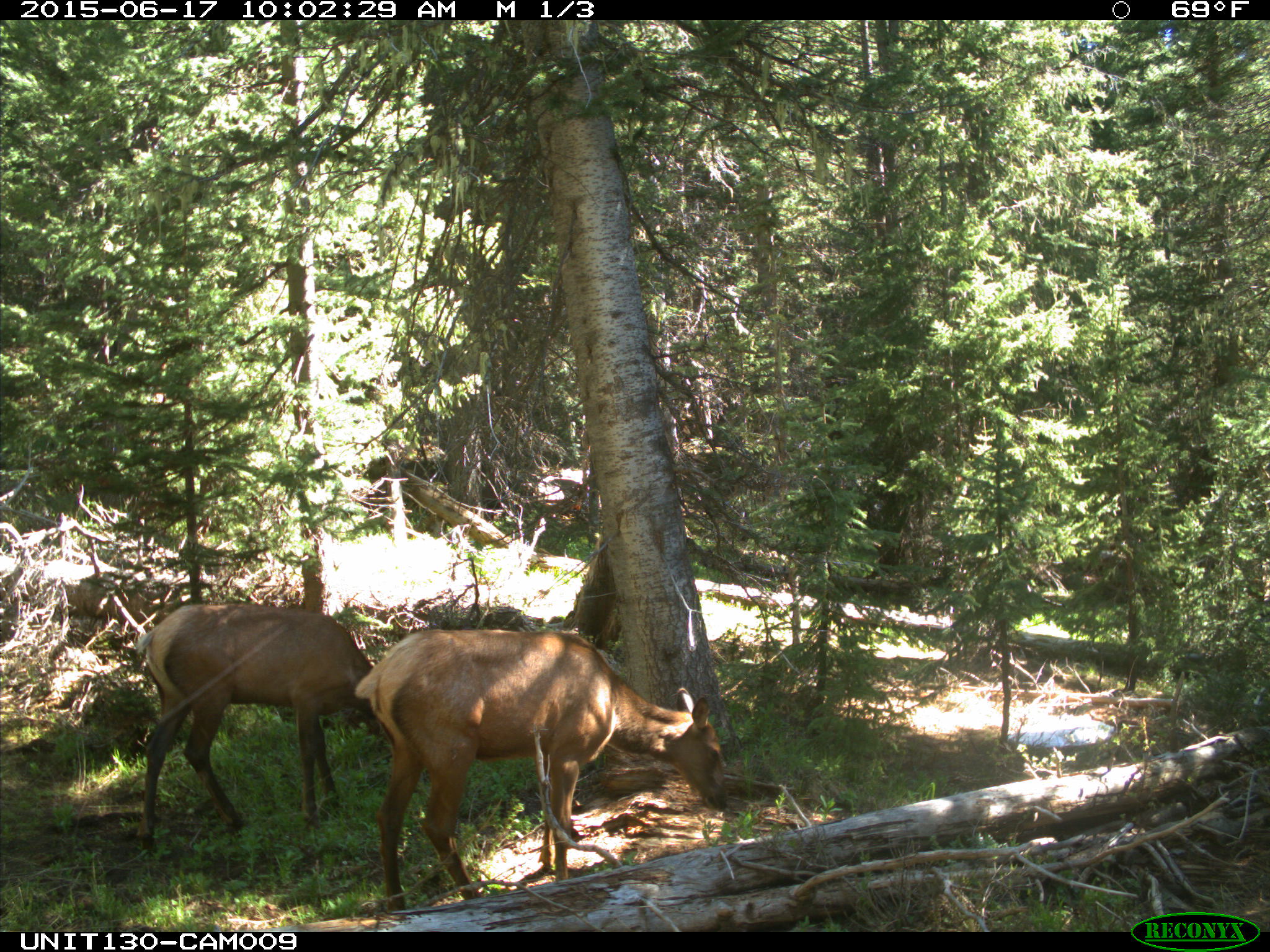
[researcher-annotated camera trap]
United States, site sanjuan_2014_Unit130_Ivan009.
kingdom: Animalia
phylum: Chordata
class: Mammalia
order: Artiodactyla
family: Cervidae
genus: Cervus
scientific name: Cervus elaphus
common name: red deer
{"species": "Cervus elaphus (red deer)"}